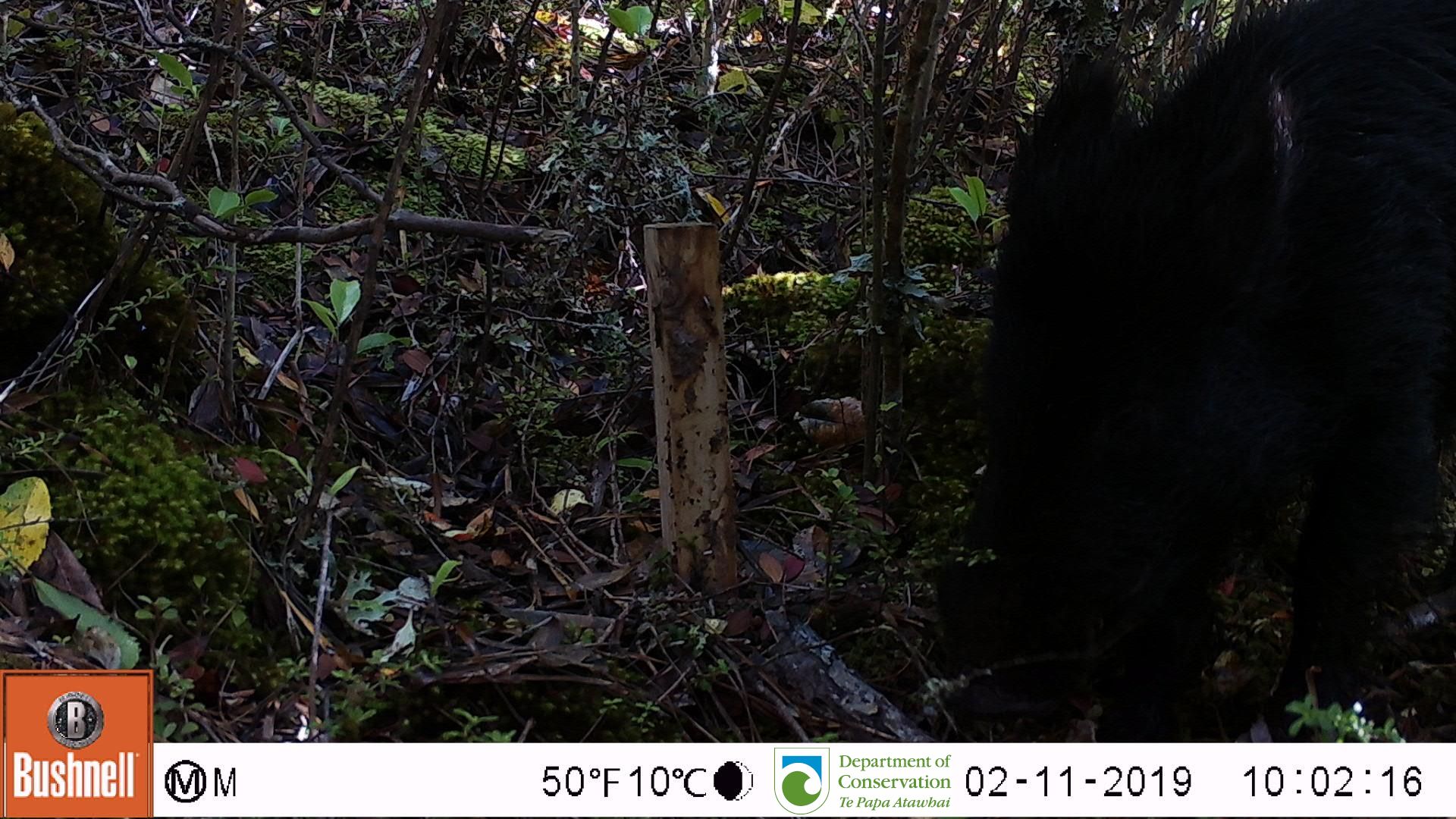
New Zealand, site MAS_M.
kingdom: Animalia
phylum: Chordata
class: Mammalia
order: Artiodactyla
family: Suidae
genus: Sus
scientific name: Sus scrofa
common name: pig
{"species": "pig (Sus scrofa)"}